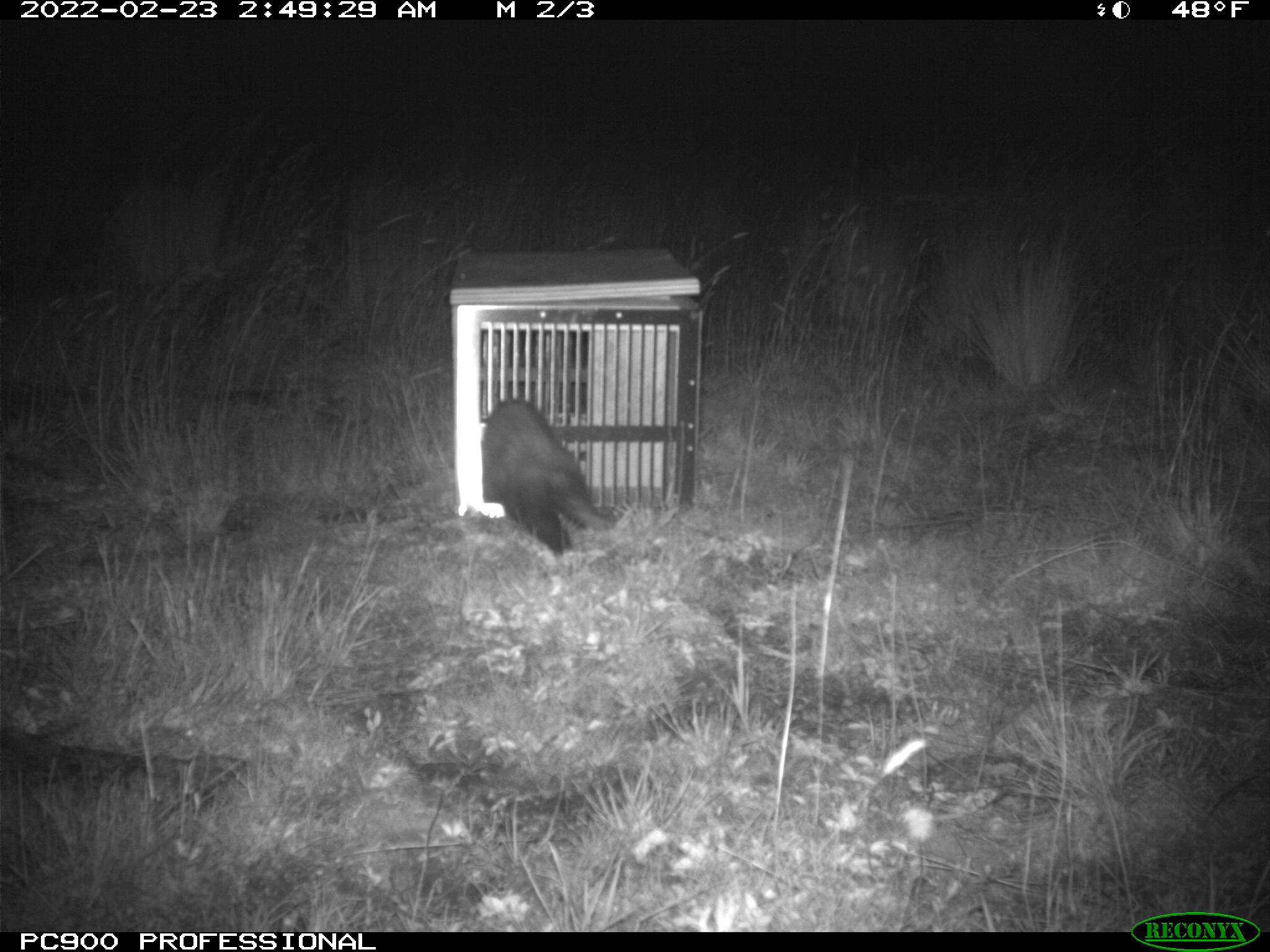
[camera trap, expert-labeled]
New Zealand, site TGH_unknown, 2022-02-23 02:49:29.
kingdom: Animalia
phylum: Chordata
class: Mammalia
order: Carnivora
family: Mustelidae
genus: Mustela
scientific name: Mustela furo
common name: ferret